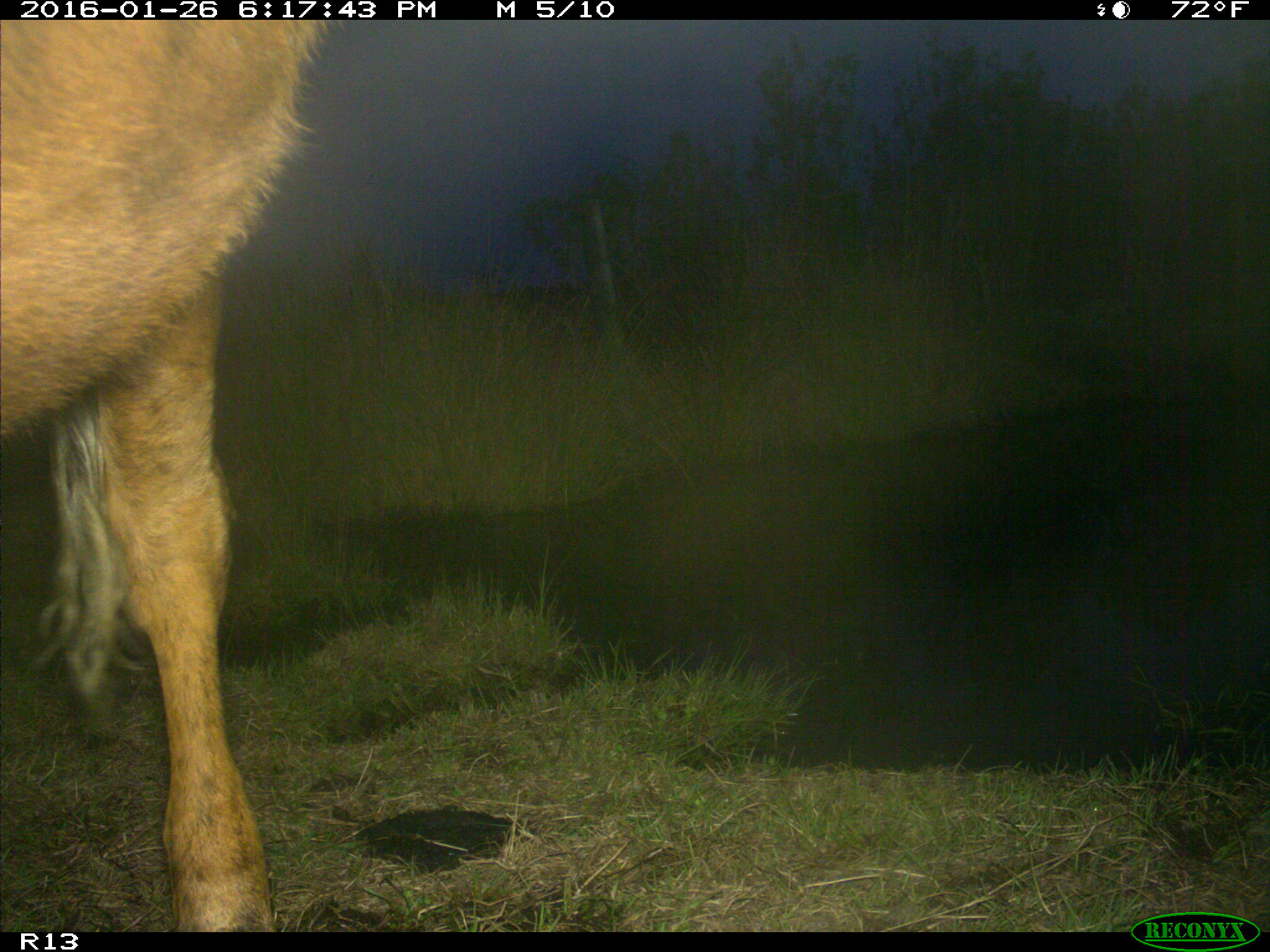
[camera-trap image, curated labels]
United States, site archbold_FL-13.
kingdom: Animalia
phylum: Chordata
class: Mammalia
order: Artiodactyla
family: Bovidae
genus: Bos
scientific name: Bos taurus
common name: domestic cow